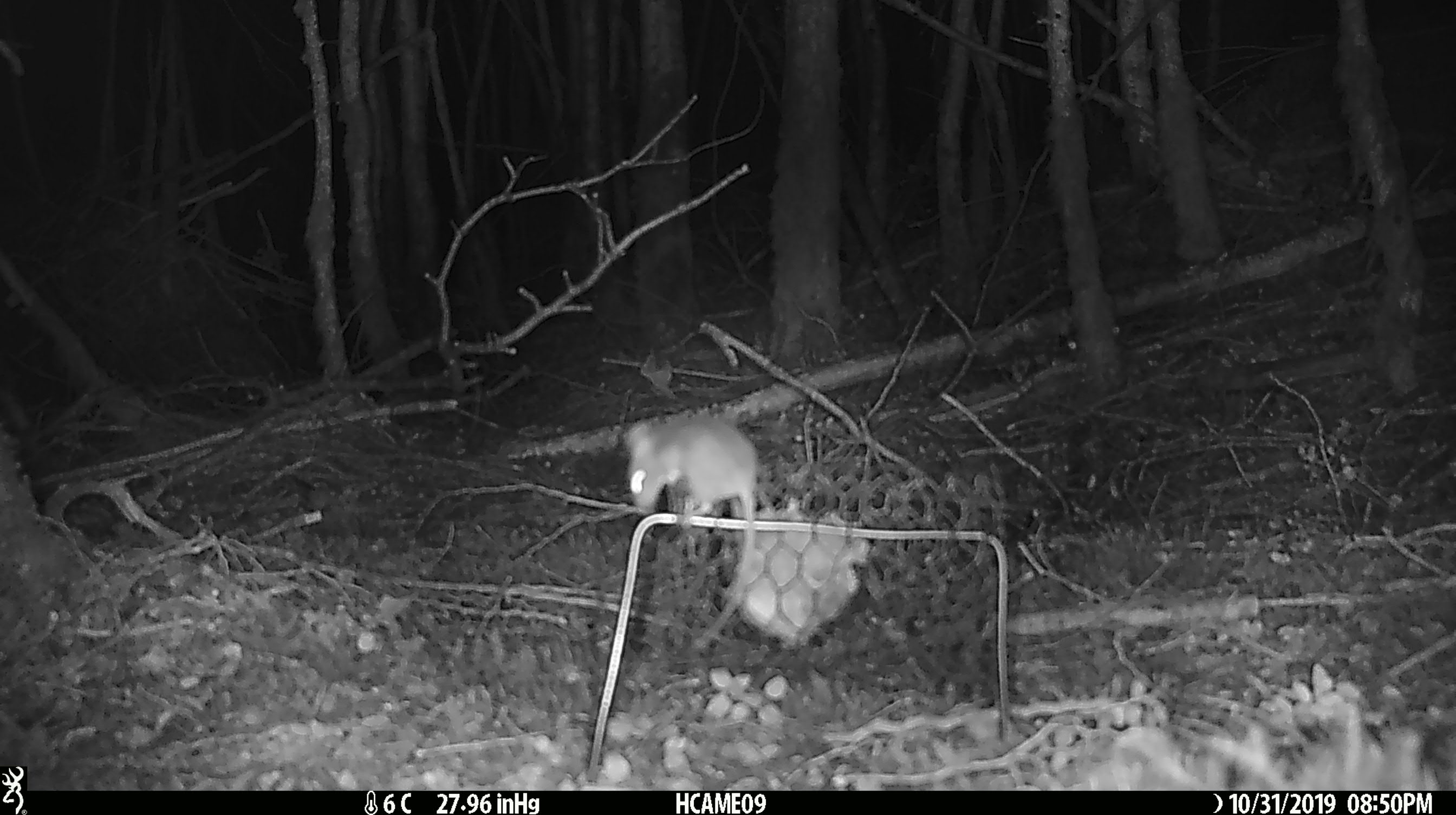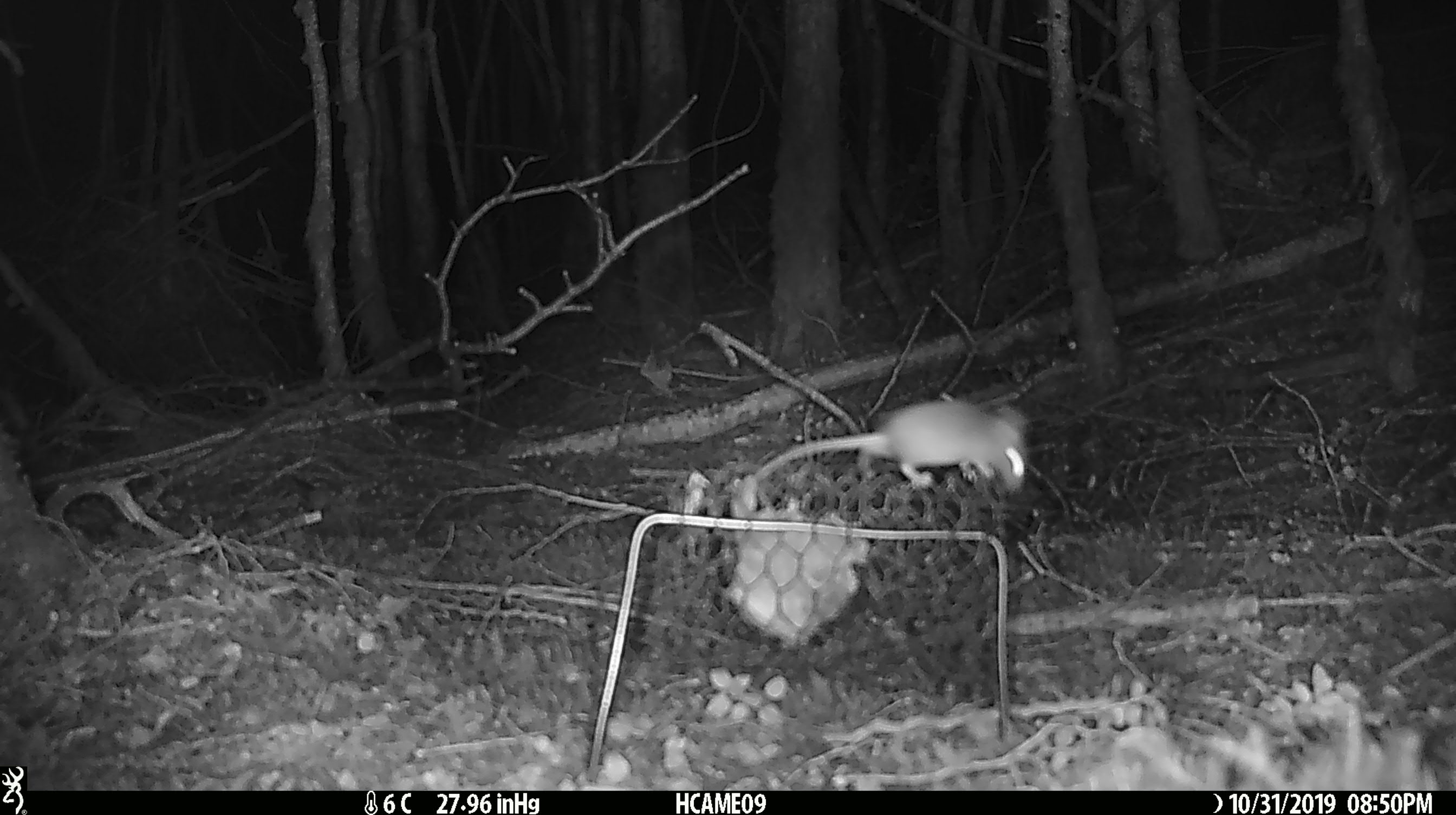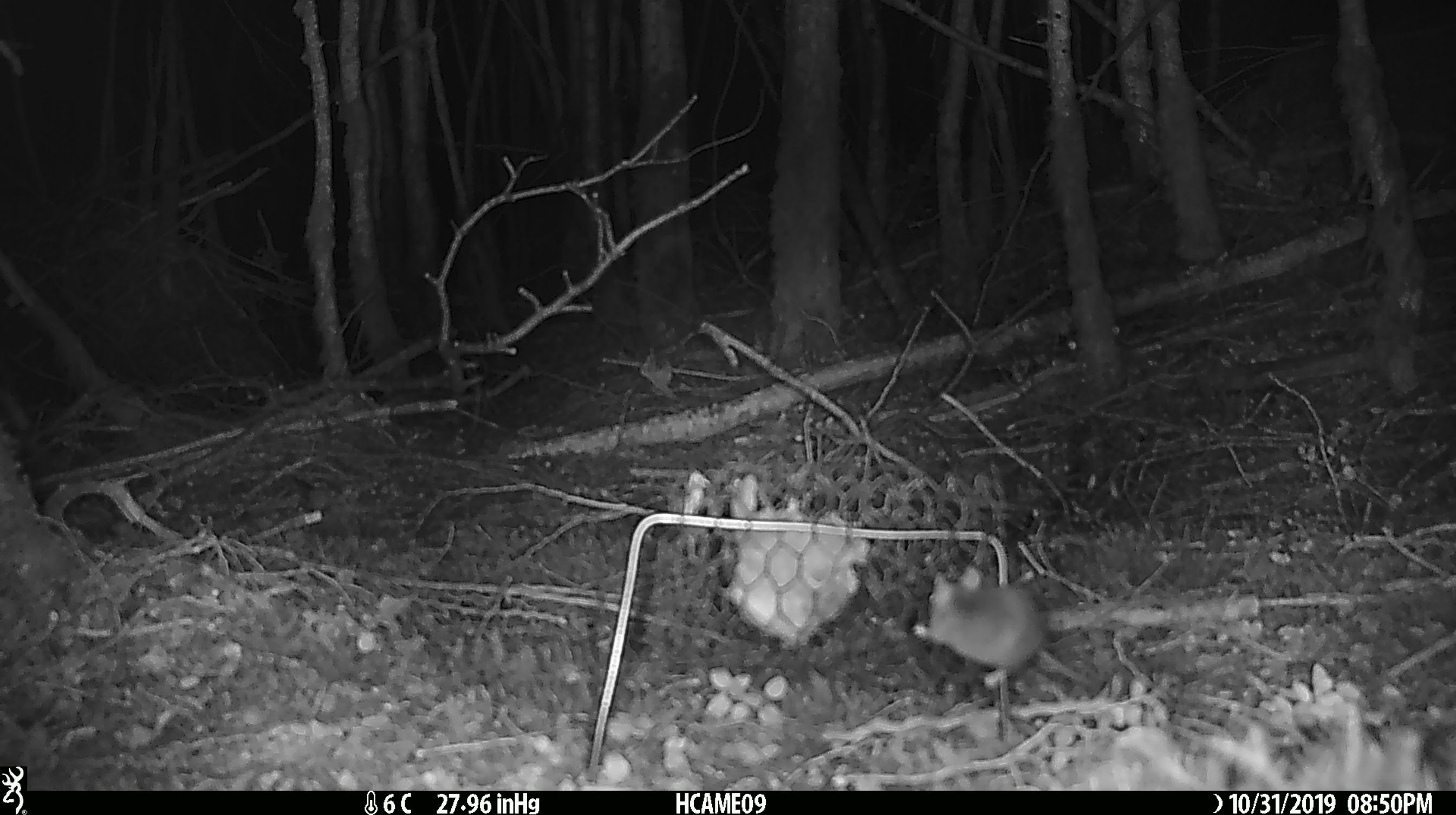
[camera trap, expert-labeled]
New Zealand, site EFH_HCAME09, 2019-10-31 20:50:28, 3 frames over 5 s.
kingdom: Animalia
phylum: Chordata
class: Mammalia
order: Rodentia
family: Muridae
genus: Mus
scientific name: Mus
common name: mouse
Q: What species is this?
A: Mouse (Mus).